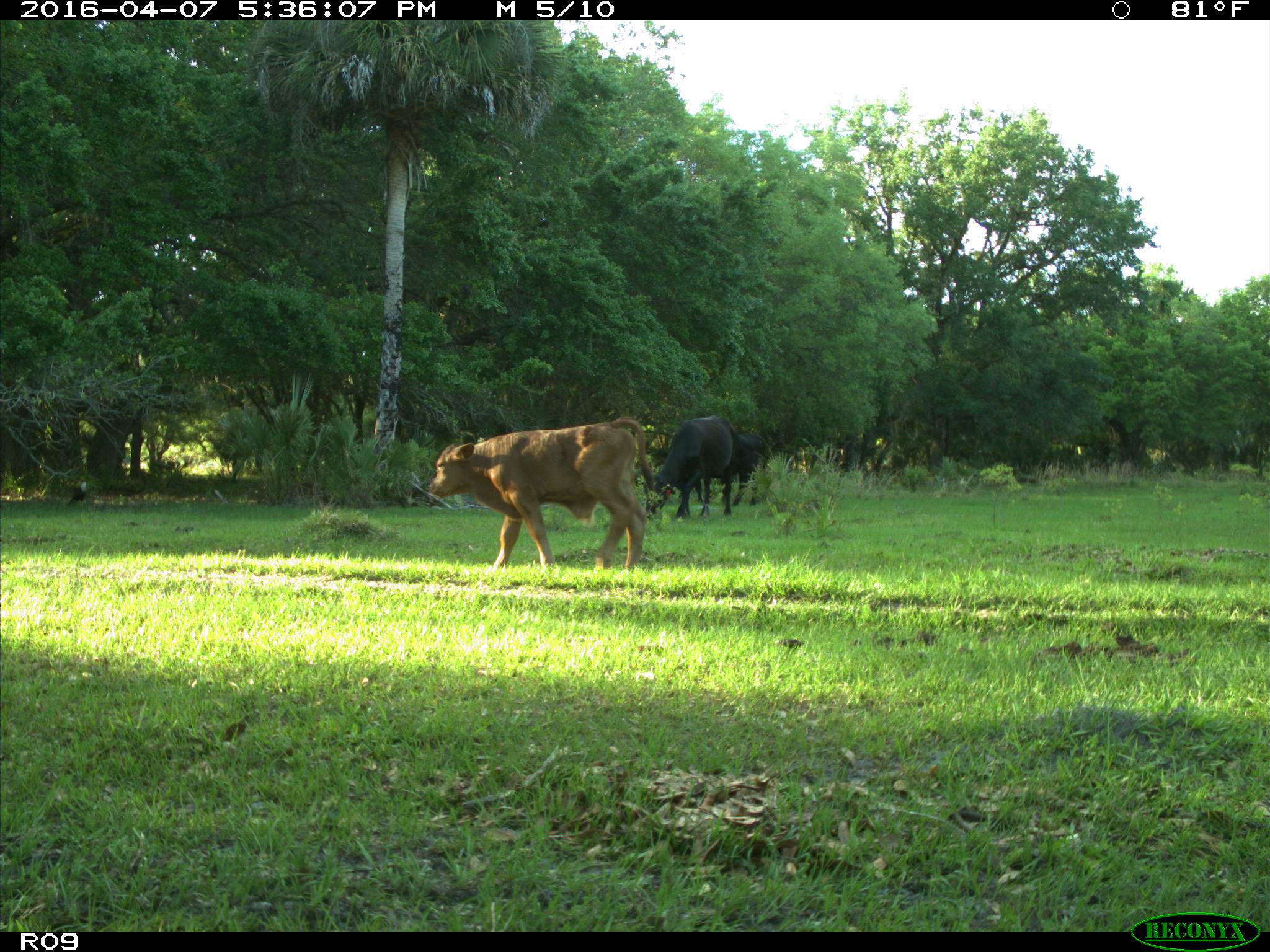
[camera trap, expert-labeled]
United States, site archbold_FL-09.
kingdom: Animalia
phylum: Chordata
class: Mammalia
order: Artiodactyla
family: Bovidae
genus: Bos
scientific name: Bos taurus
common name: domestic cow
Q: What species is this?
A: Bos taurus (domestic cow).